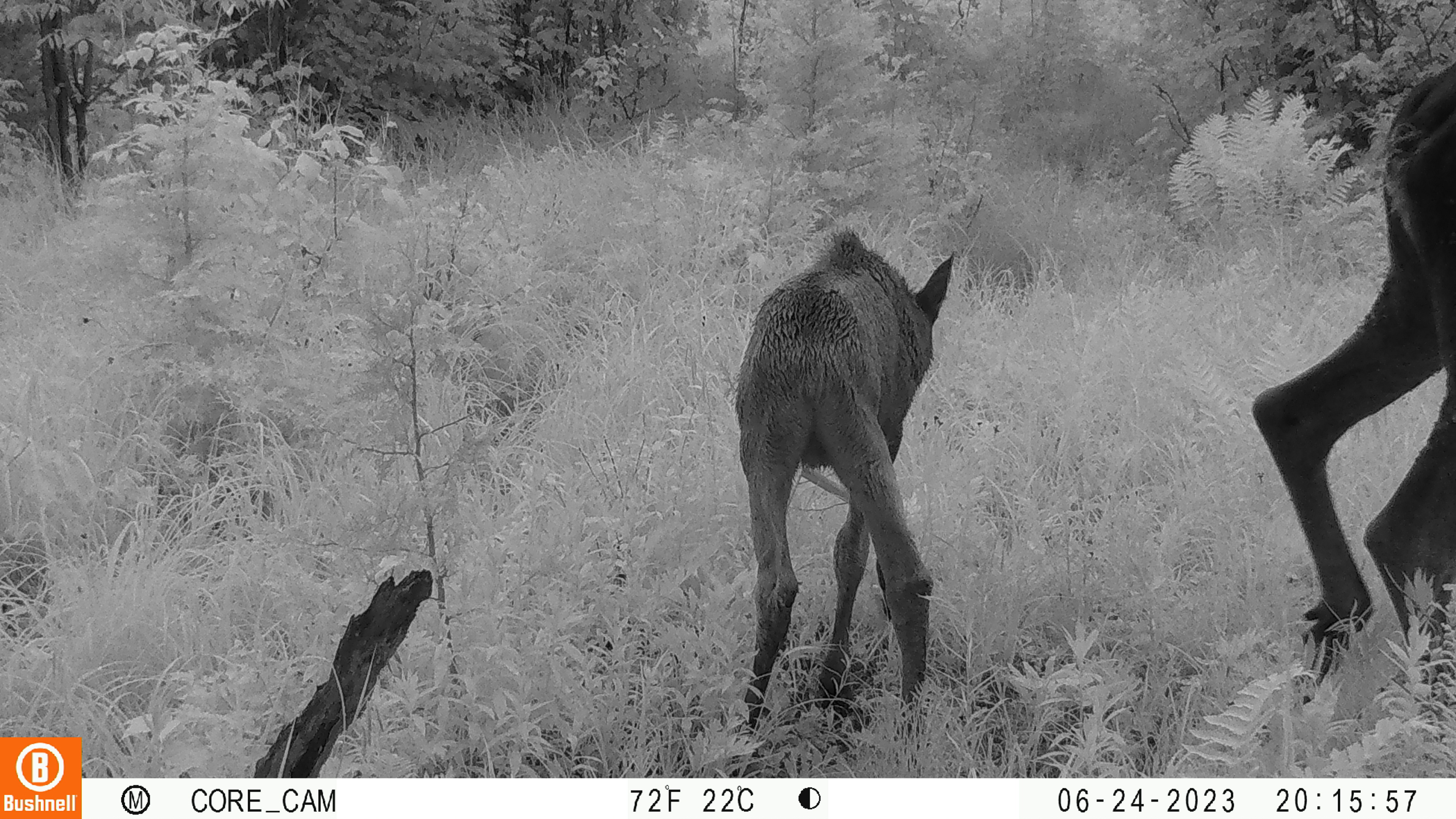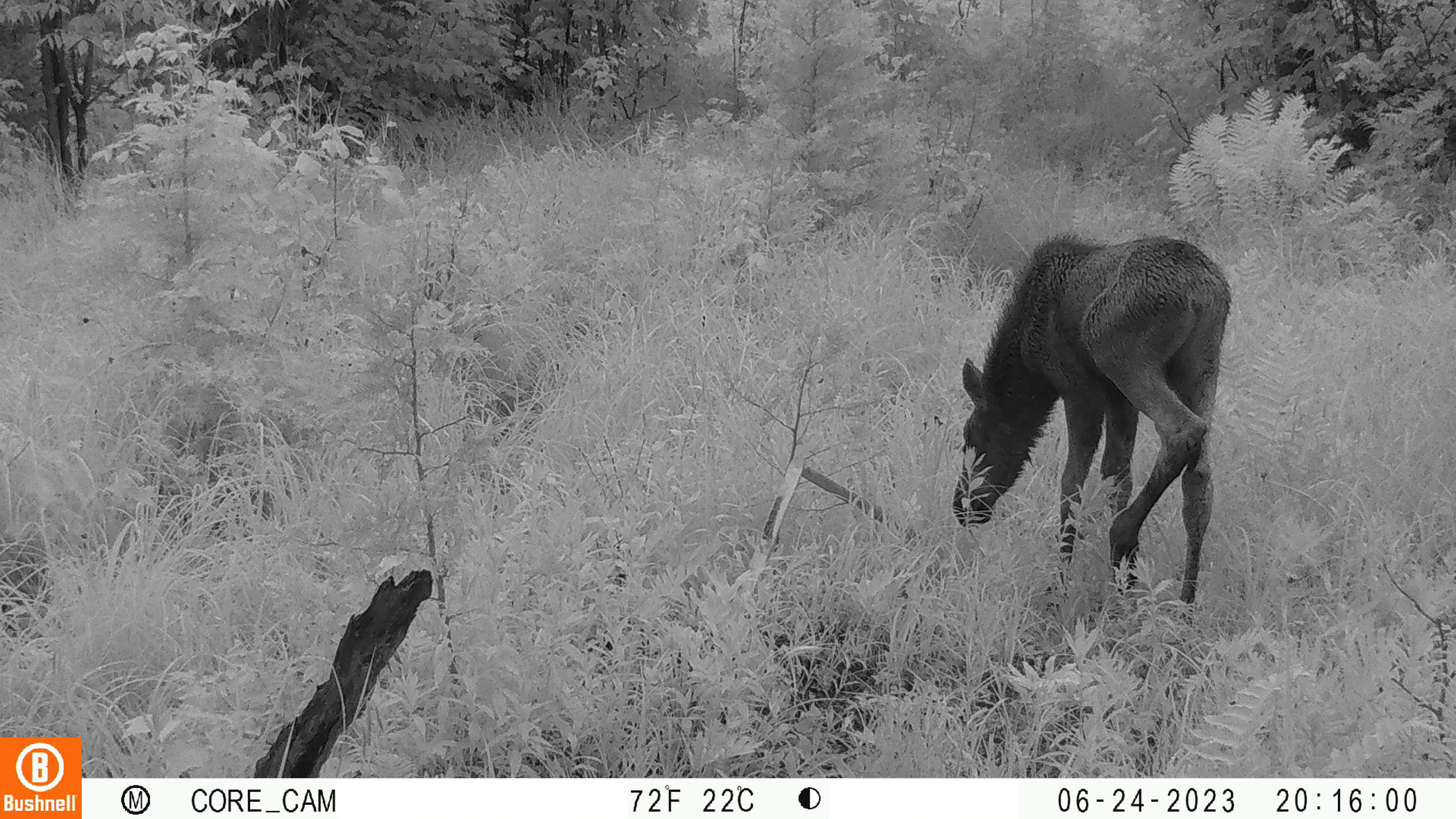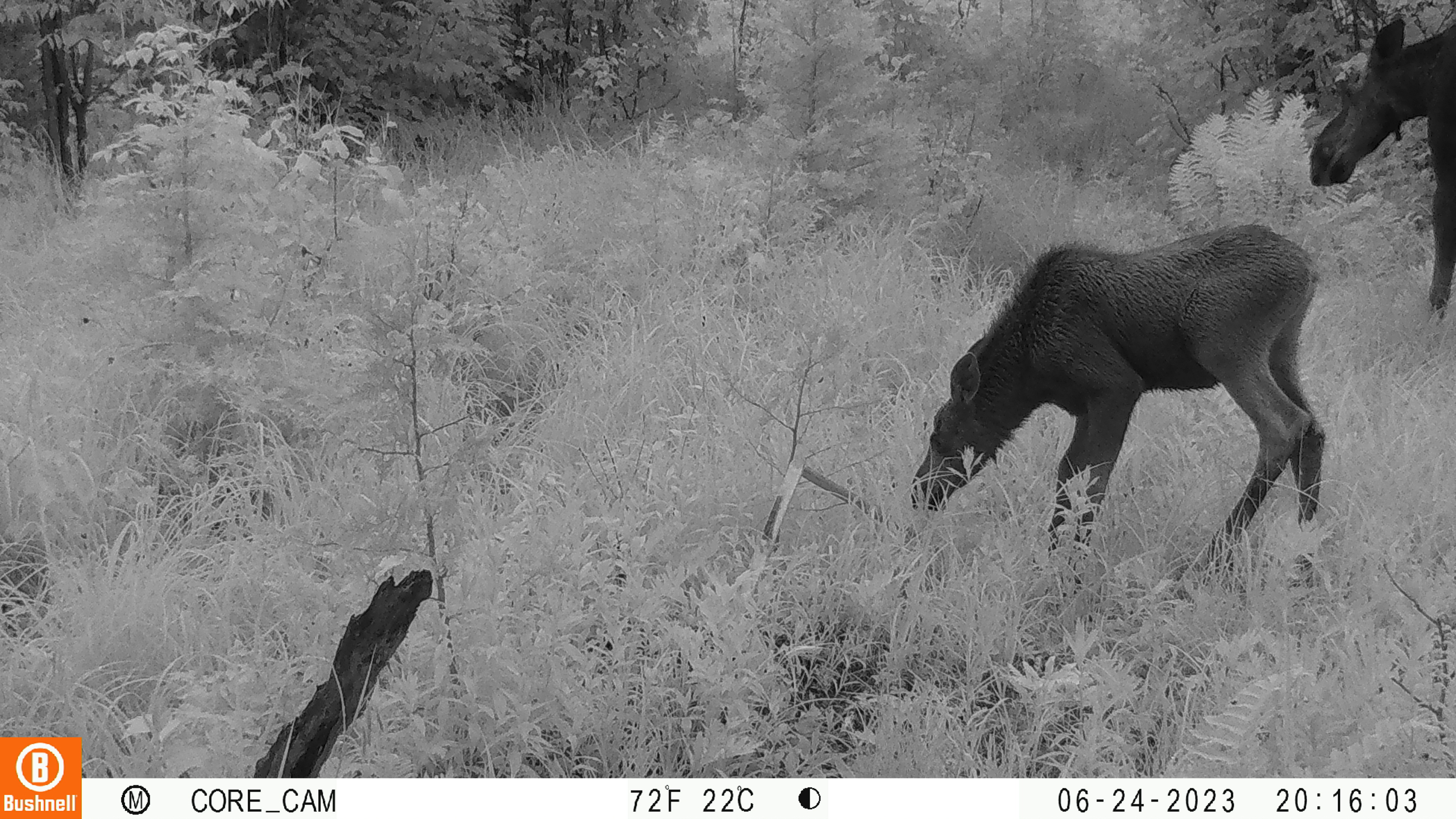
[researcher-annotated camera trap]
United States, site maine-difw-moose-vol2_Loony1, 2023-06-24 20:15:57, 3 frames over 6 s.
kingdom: Animalia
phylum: Chordata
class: Mammalia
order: Artiodactyla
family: Cervidae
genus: Alces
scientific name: Alces alces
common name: moose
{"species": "moose (Alces alces)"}